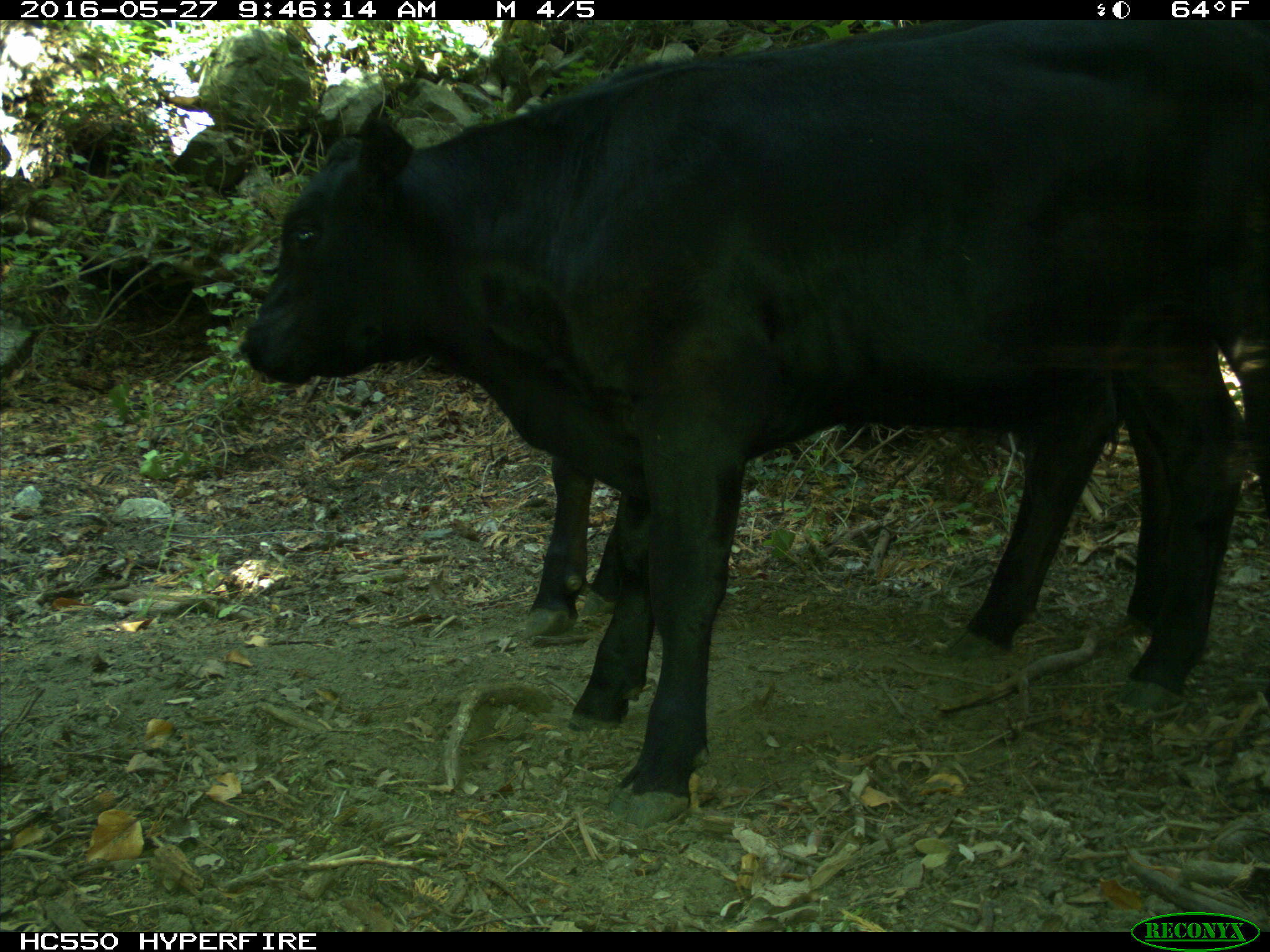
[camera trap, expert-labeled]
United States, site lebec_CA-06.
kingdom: Animalia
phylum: Chordata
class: Mammalia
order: Artiodactyla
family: Bovidae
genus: Bos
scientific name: Bos taurus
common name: domestic cow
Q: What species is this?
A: Bos taurus (domestic cow).